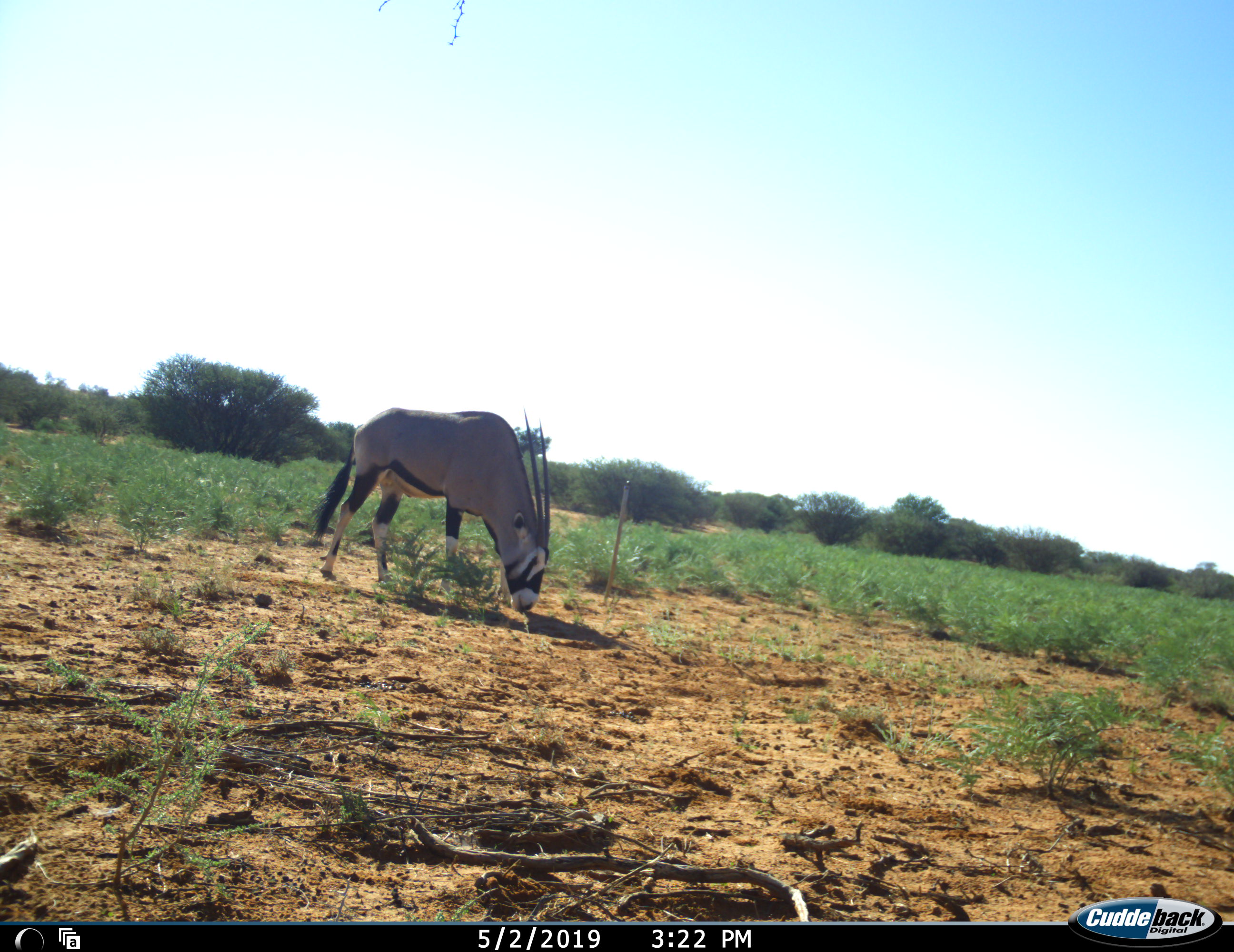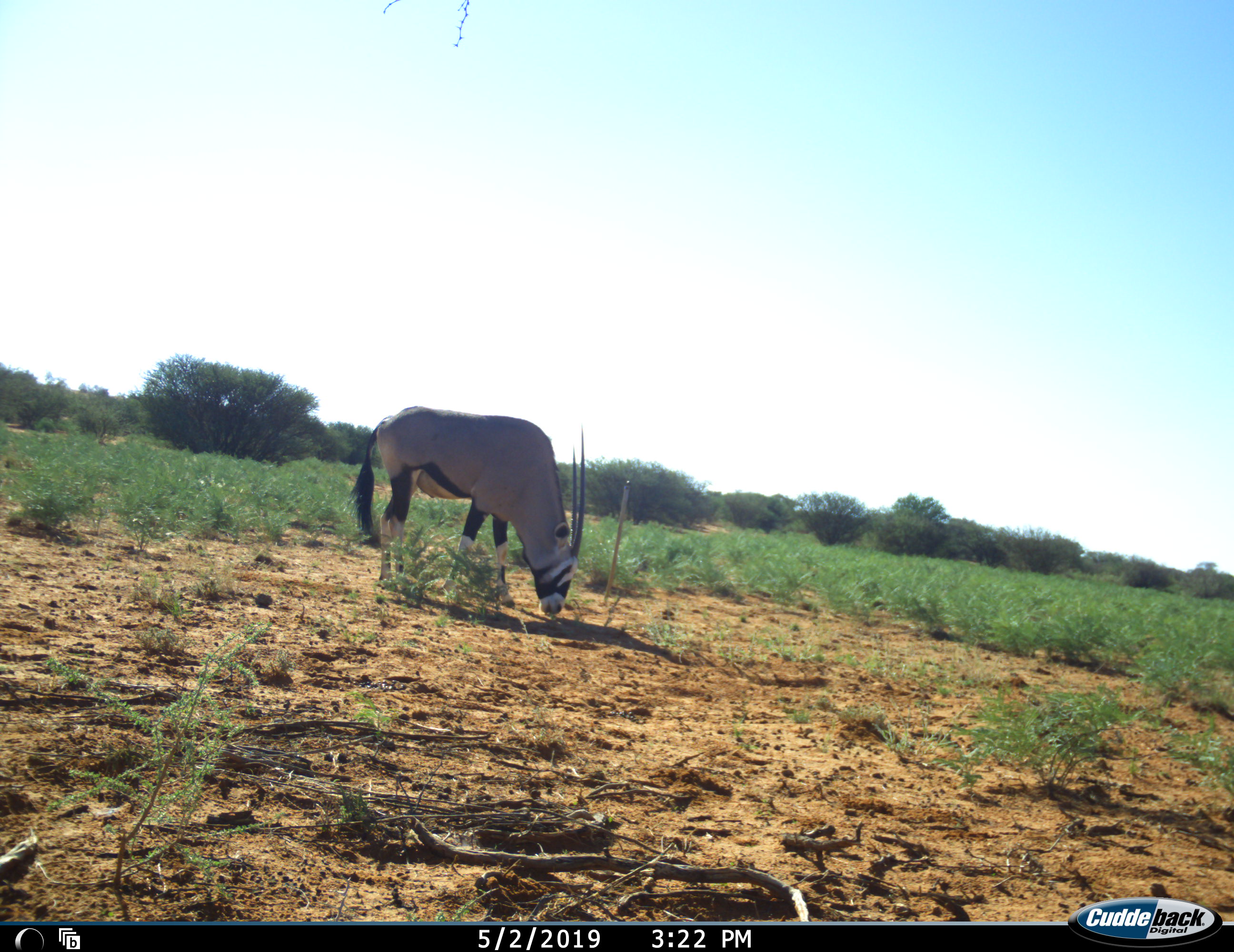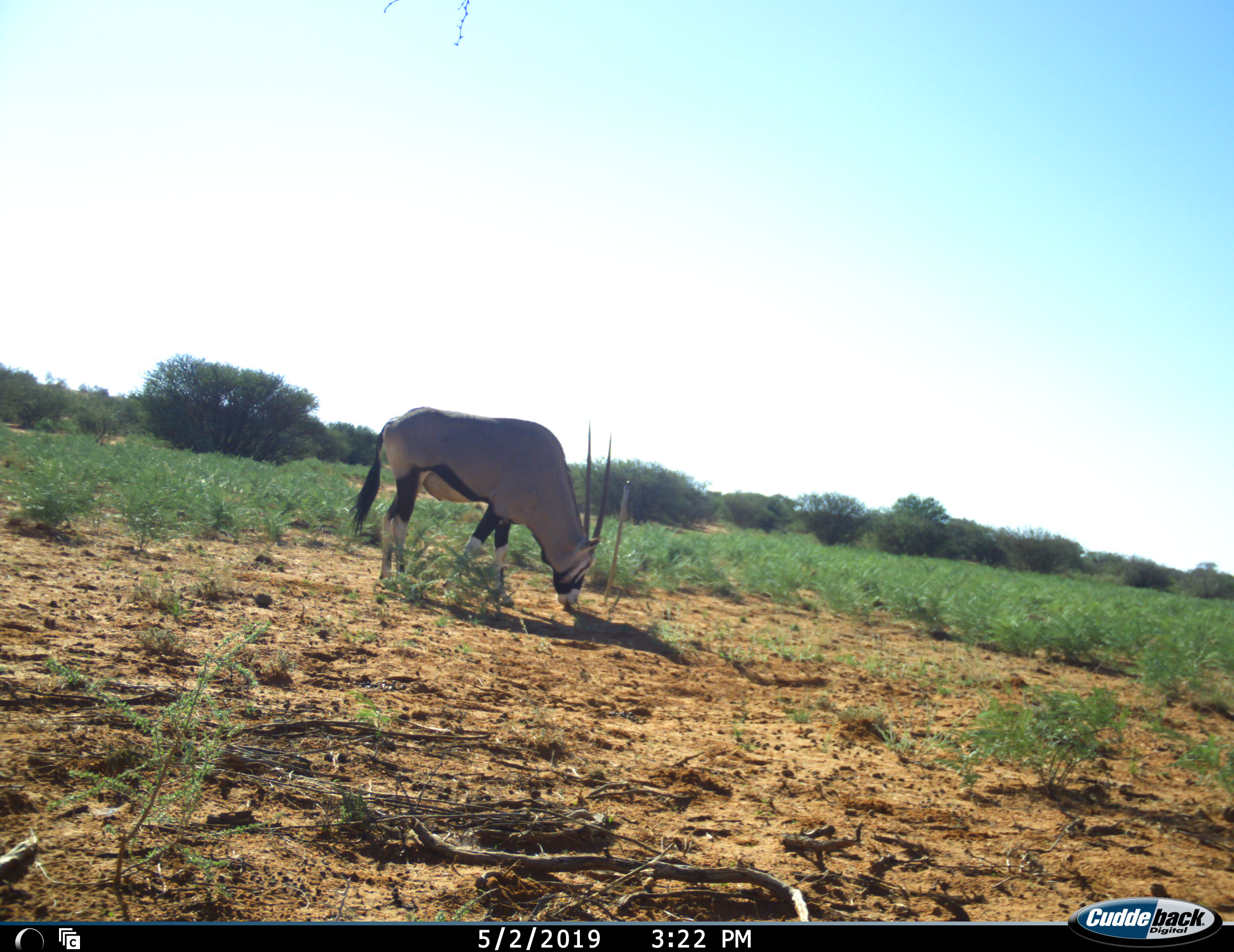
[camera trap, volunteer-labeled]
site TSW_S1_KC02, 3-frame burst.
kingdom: Animalia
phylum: Chordata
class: Mammalia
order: Artiodactyla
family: Bovidae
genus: Oryx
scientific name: Oryx gazella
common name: gemsbok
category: oryx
Oryx (gemsbok) (Oryx gazella), count 1. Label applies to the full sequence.